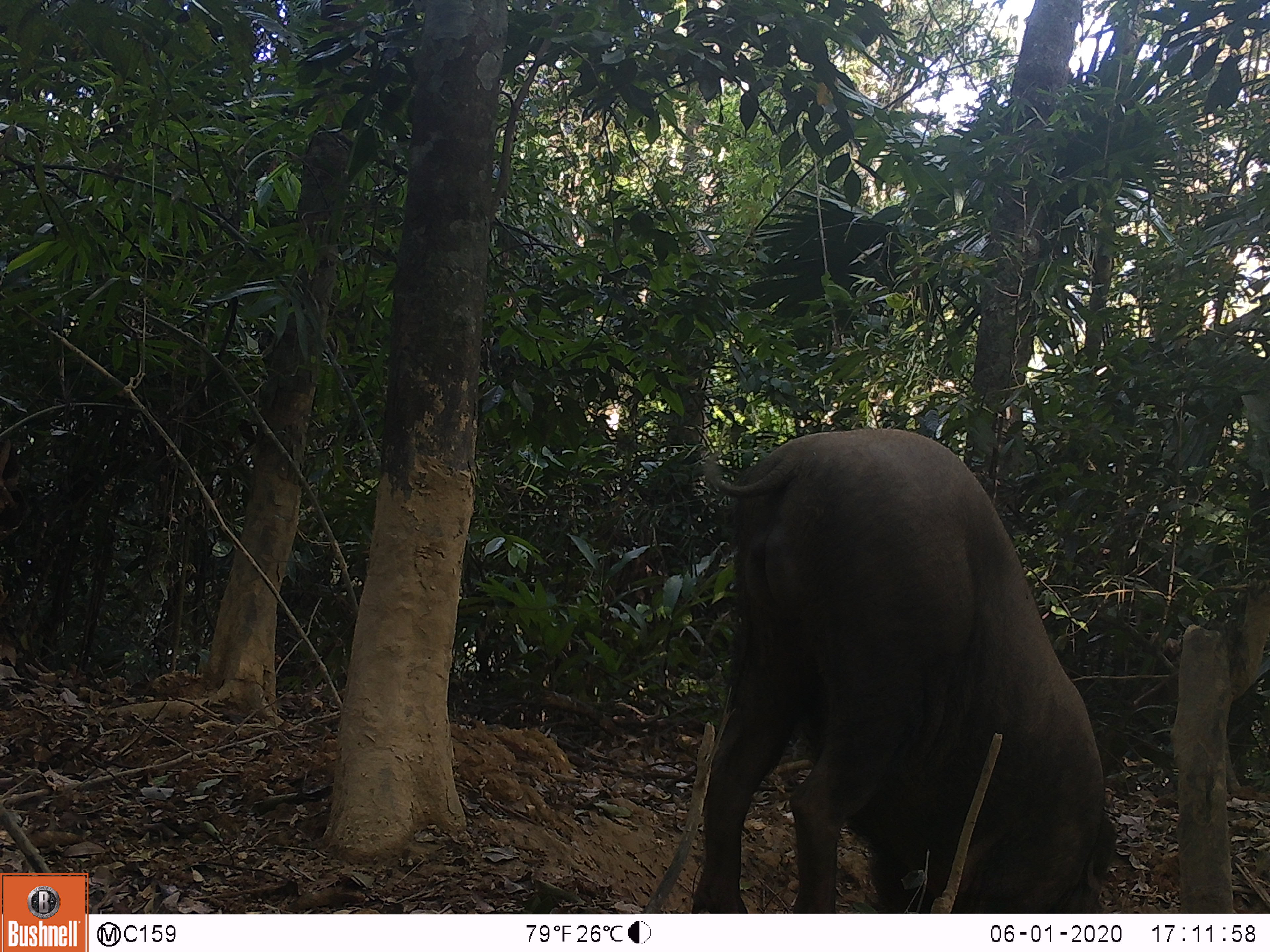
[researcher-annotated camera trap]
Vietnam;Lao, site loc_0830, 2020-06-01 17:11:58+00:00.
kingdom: Animalia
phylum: Chordata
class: Mammalia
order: Artiodactyla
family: Suidae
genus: Sus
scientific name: Sus scrofa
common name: eurasian wild pig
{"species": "eurasian wild pig (Sus scrofa)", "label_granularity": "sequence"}